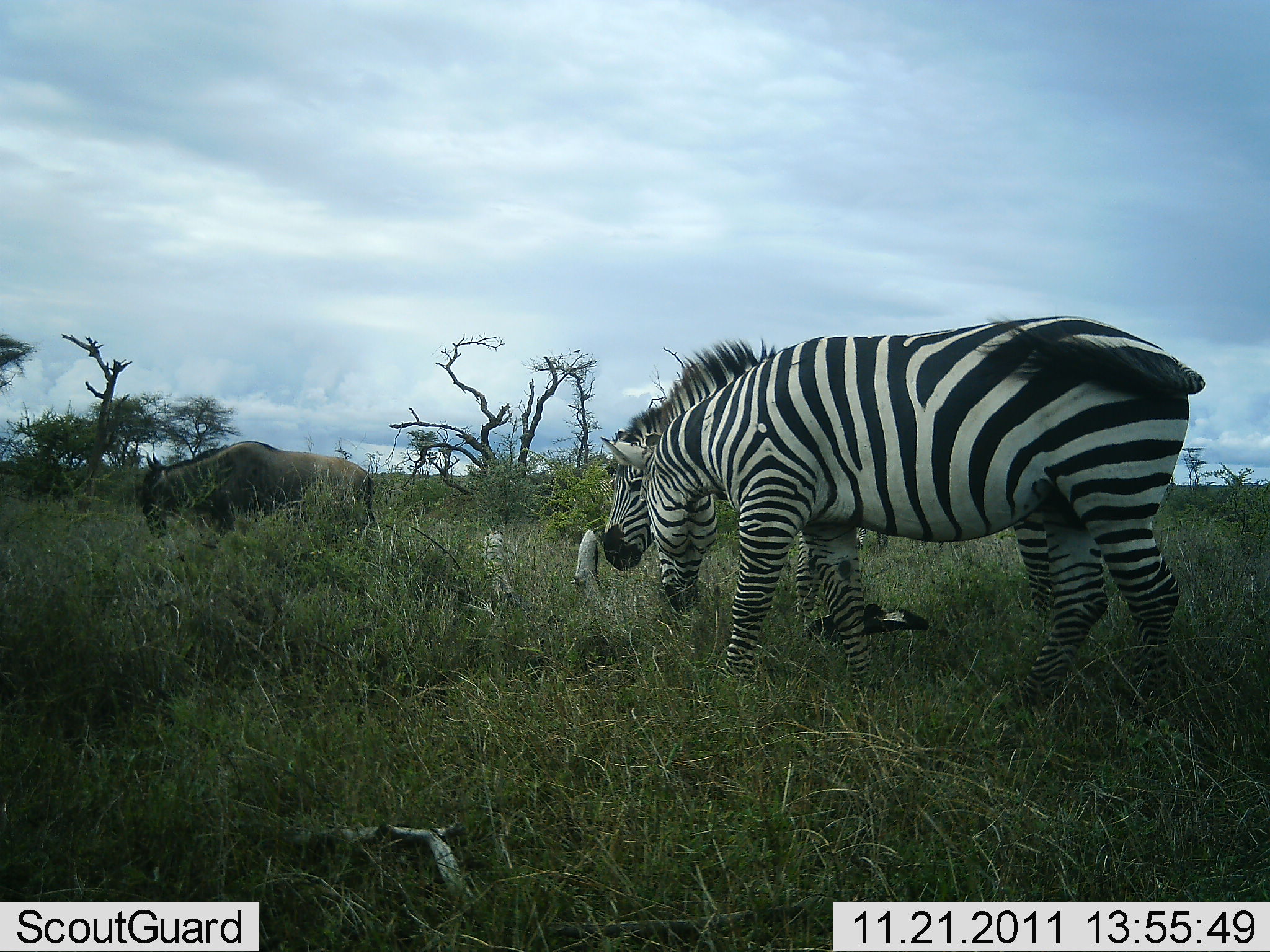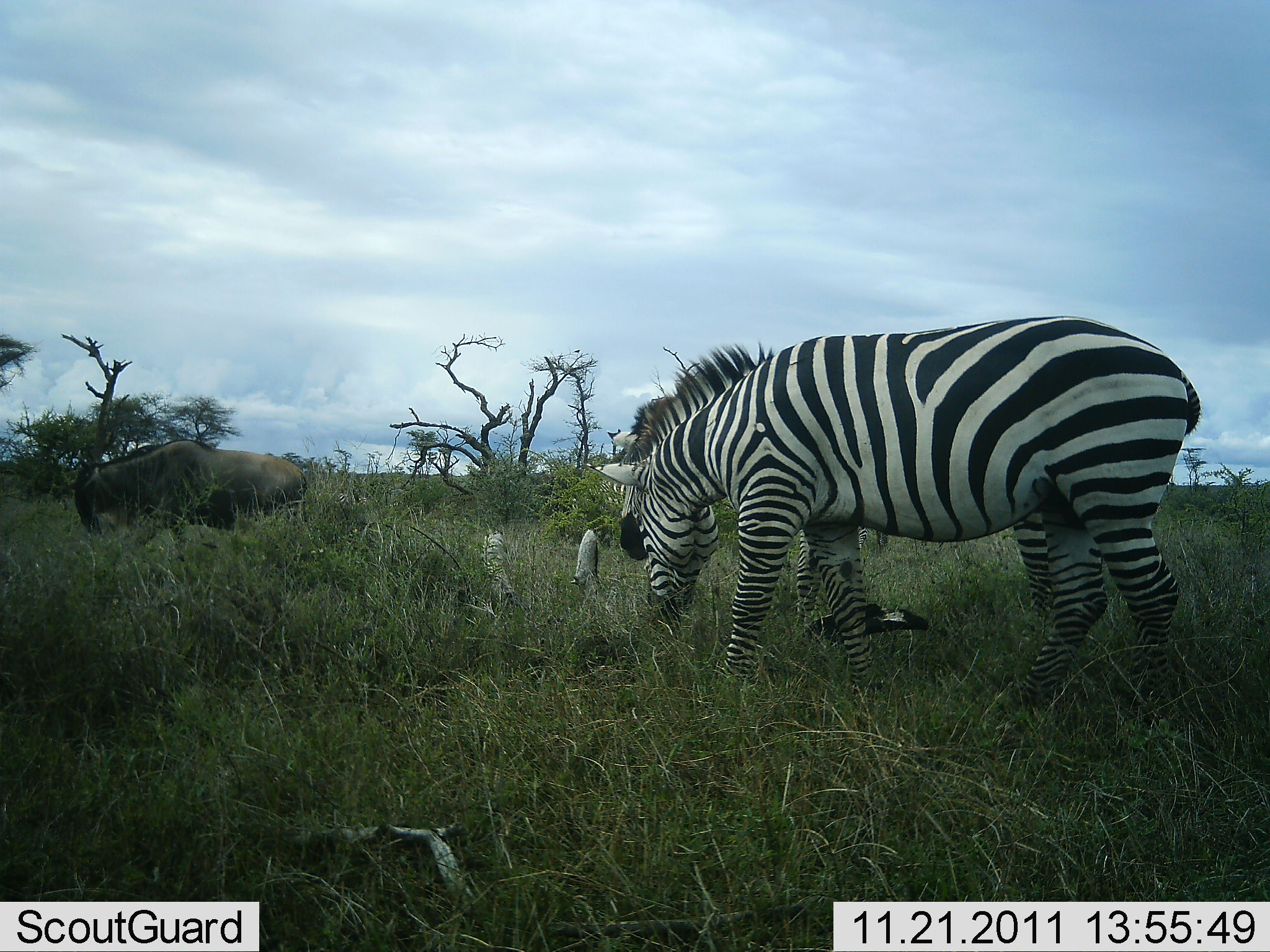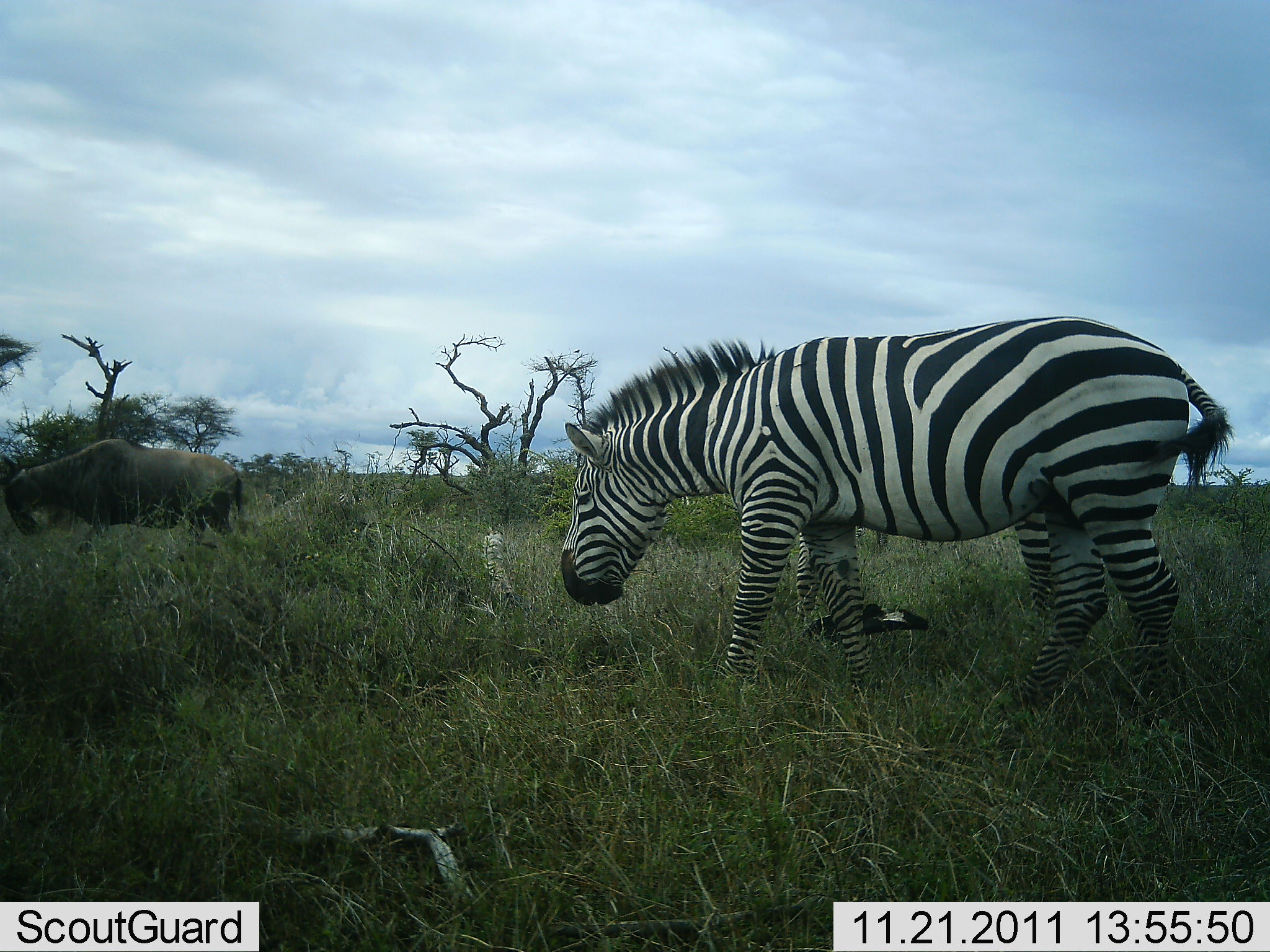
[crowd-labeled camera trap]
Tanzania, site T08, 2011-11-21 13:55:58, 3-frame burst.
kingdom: Animalia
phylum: Chordata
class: Mammalia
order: Artiodactyla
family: Bovidae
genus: Connochaetes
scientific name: Connochaetes taurinus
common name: blue wildebeest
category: wildebeest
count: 1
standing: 8%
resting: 0%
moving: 92%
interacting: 0%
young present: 0%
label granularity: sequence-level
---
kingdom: Animalia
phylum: Chordata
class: Mammalia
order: Perissodactyla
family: Equidae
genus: Equus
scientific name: Equus quagga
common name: plains zebra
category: zebra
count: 2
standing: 53%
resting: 0%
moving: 20%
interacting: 7%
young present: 0%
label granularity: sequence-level